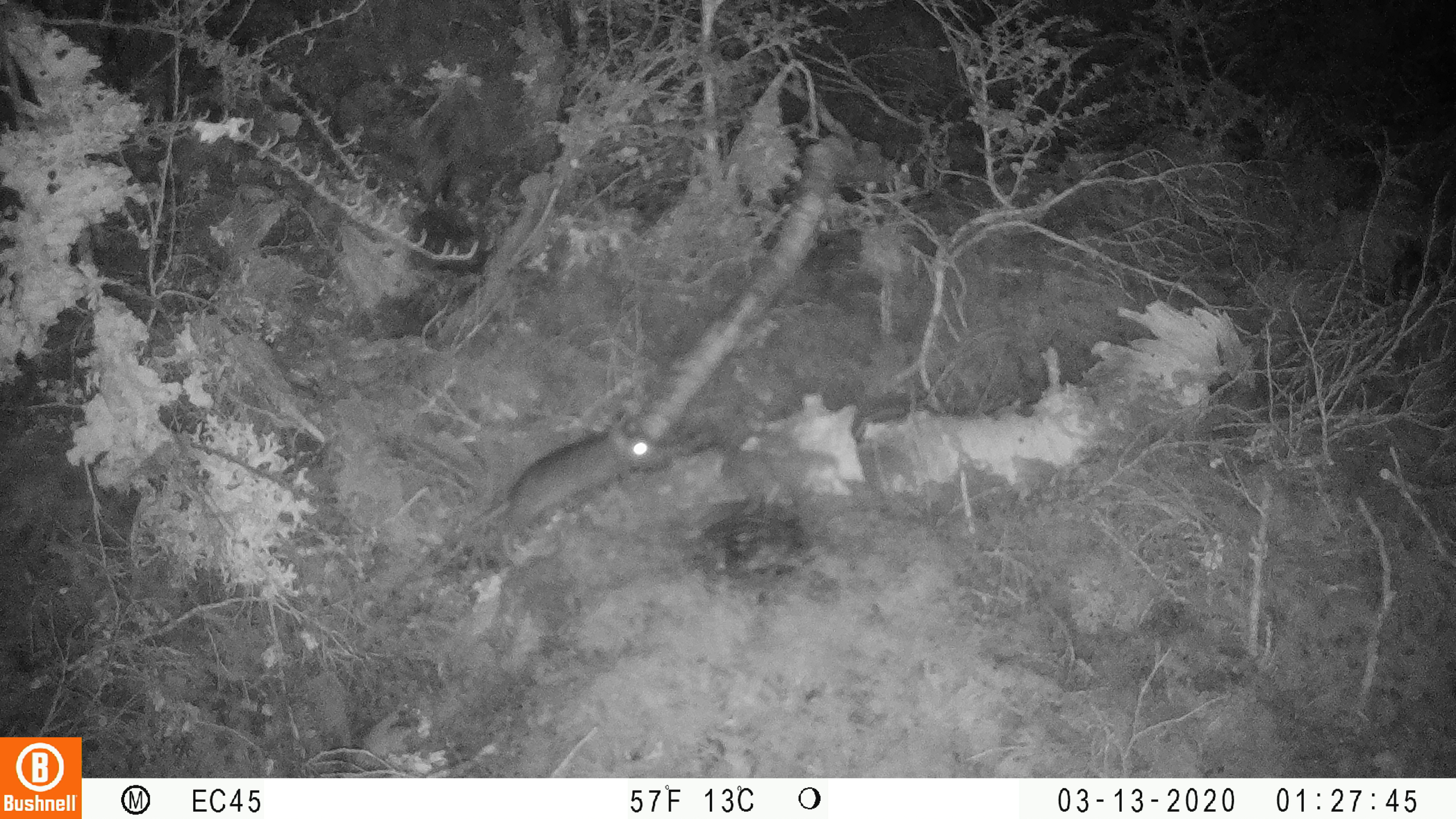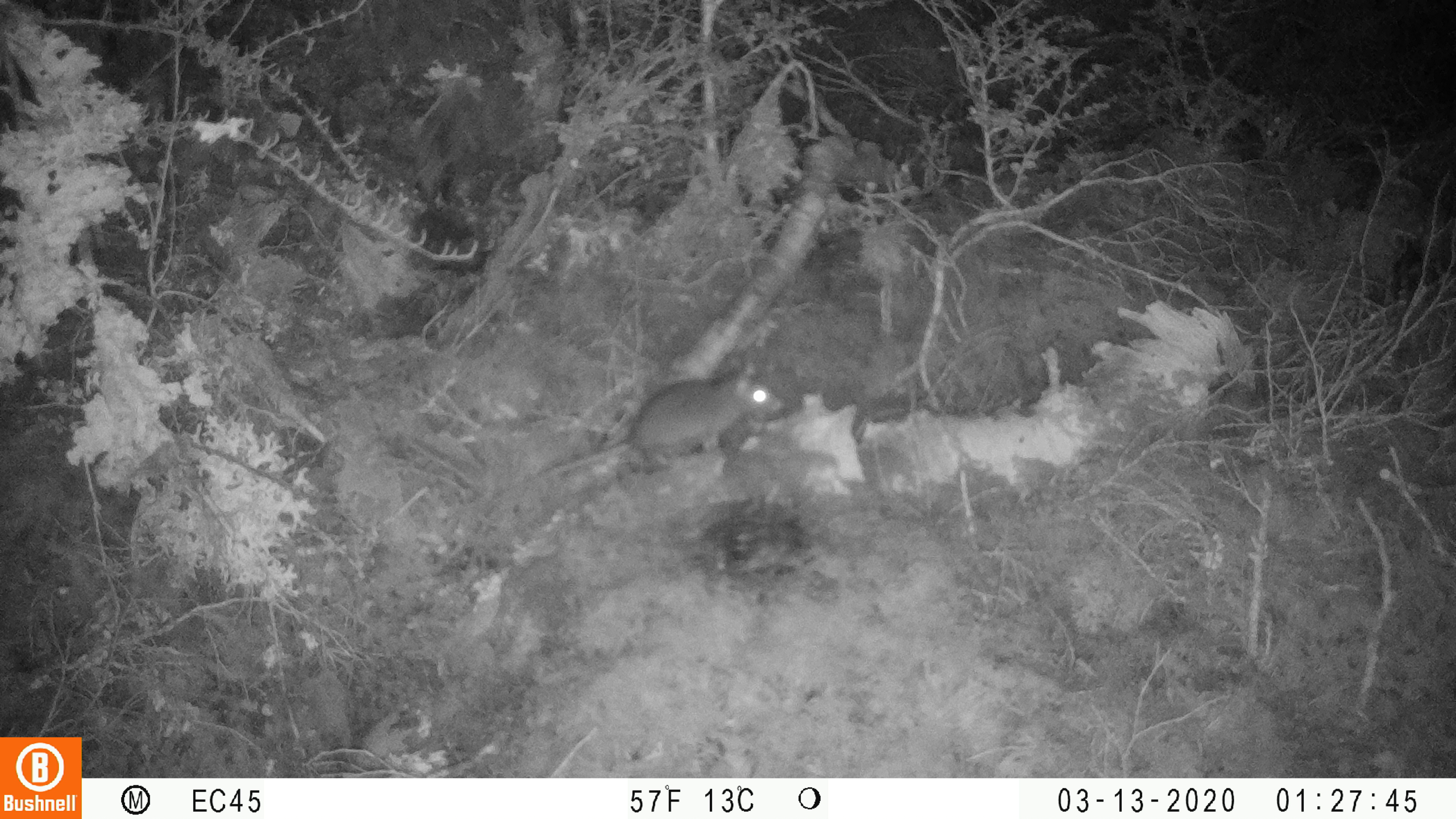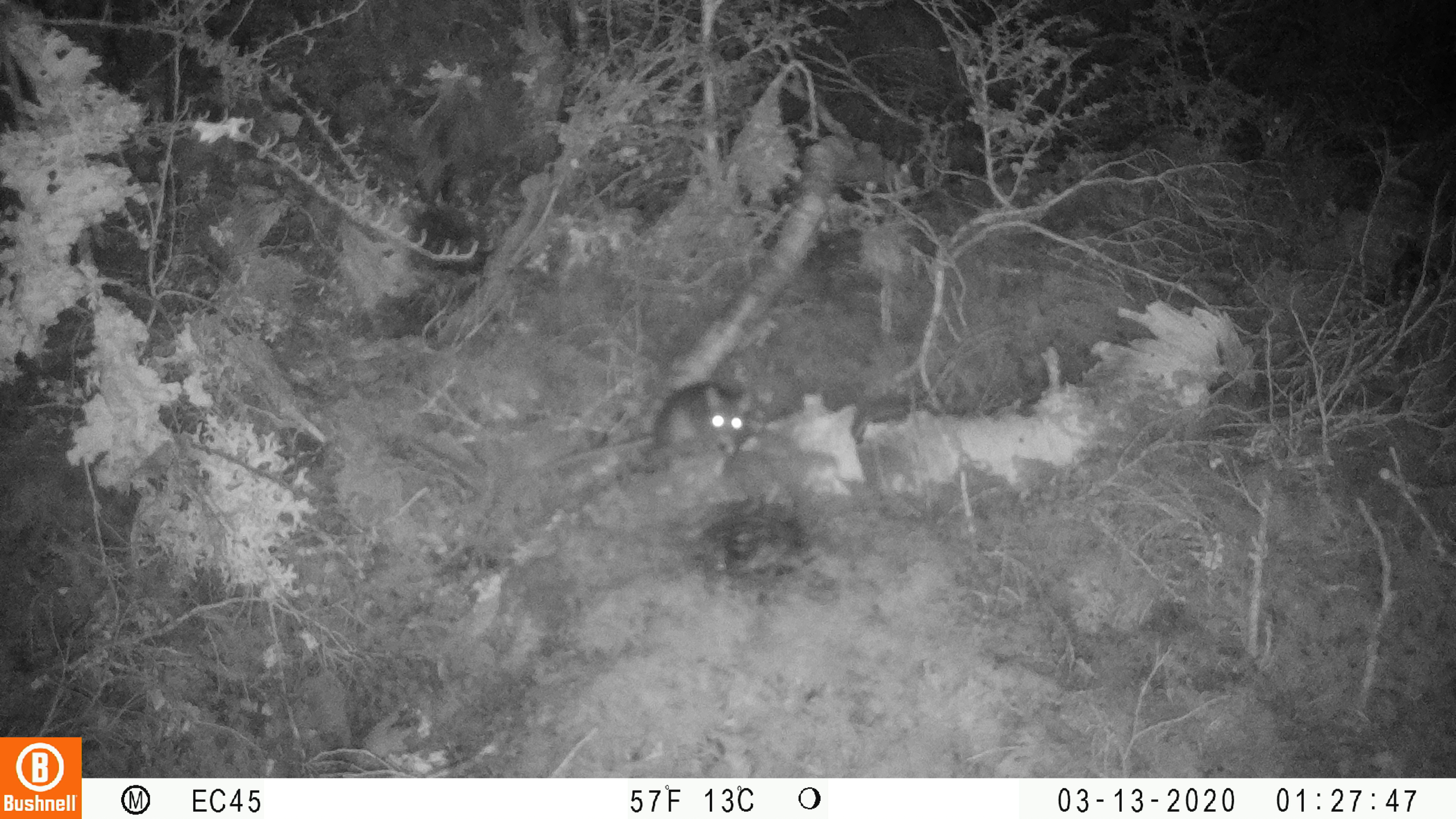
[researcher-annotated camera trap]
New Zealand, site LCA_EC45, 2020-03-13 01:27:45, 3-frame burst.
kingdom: Animalia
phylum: Chordata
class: Mammalia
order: Rodentia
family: Muridae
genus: Rattus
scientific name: Rattus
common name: rat